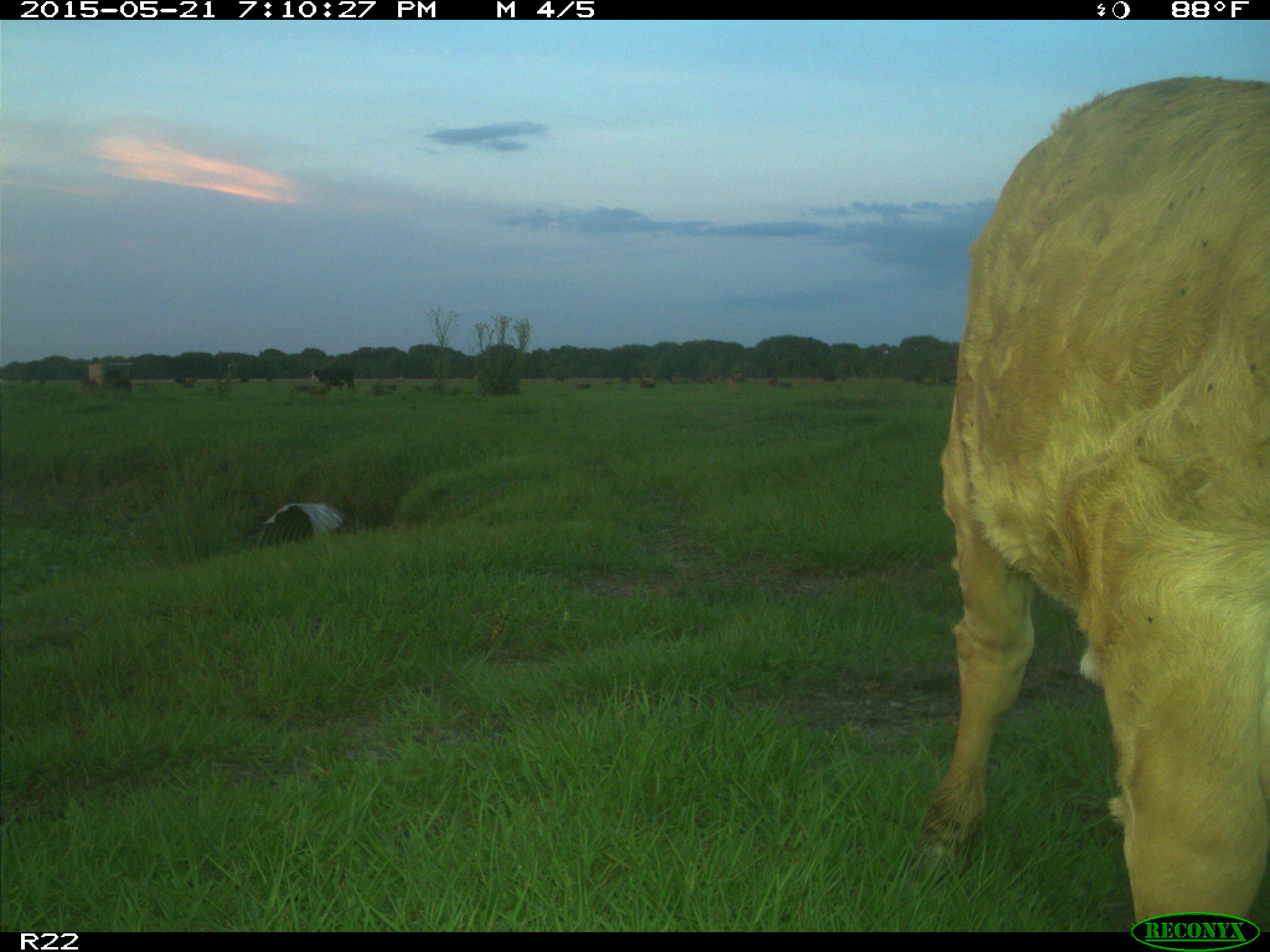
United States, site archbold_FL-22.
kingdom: Animalia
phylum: Chordata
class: Mammalia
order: Artiodactyla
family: Bovidae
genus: Bos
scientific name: Bos taurus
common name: domestic cow